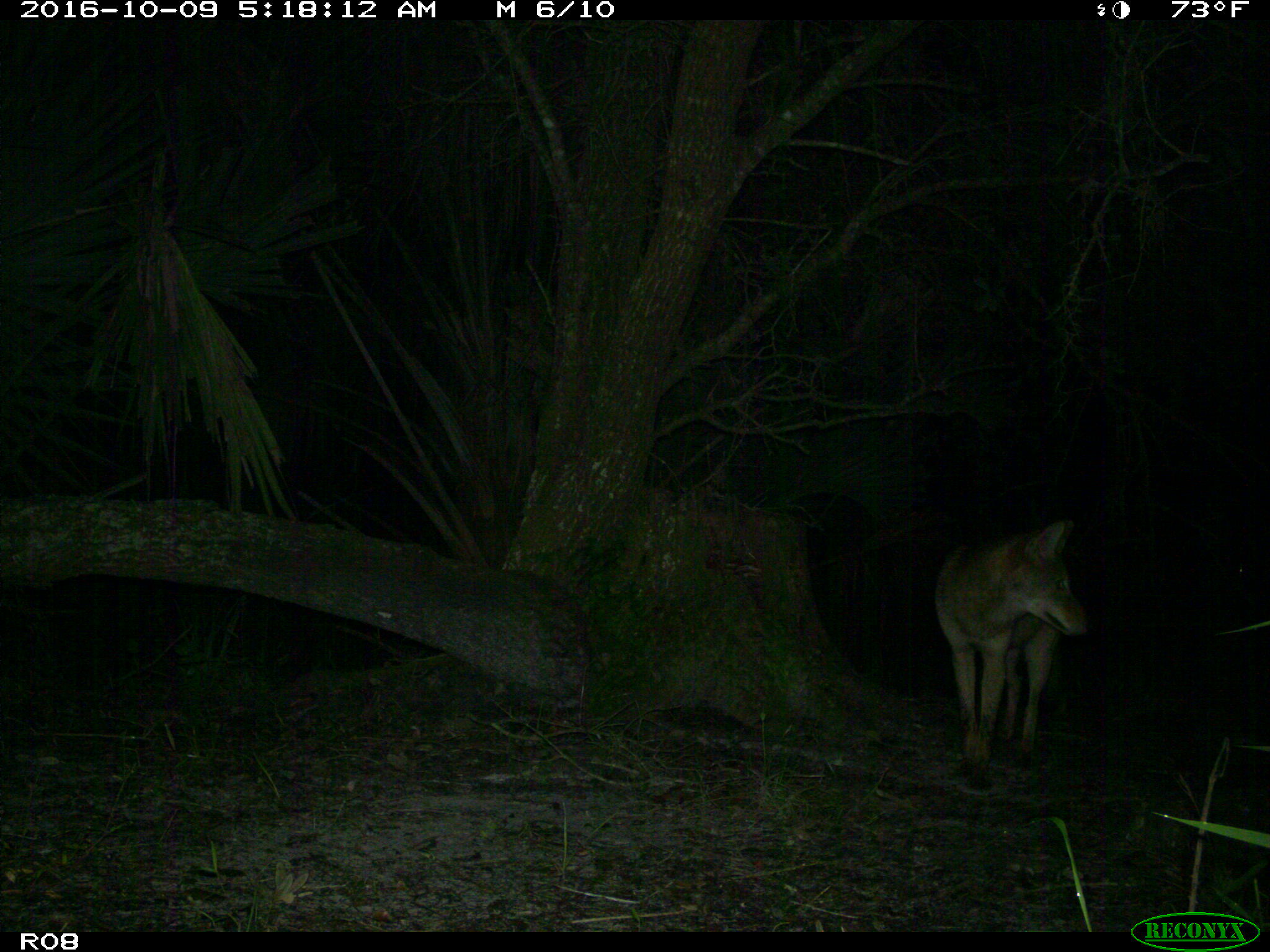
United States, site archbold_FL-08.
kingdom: Animalia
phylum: Chordata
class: Mammalia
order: Carnivora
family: Canidae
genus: Canis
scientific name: Canis latrans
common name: coyote